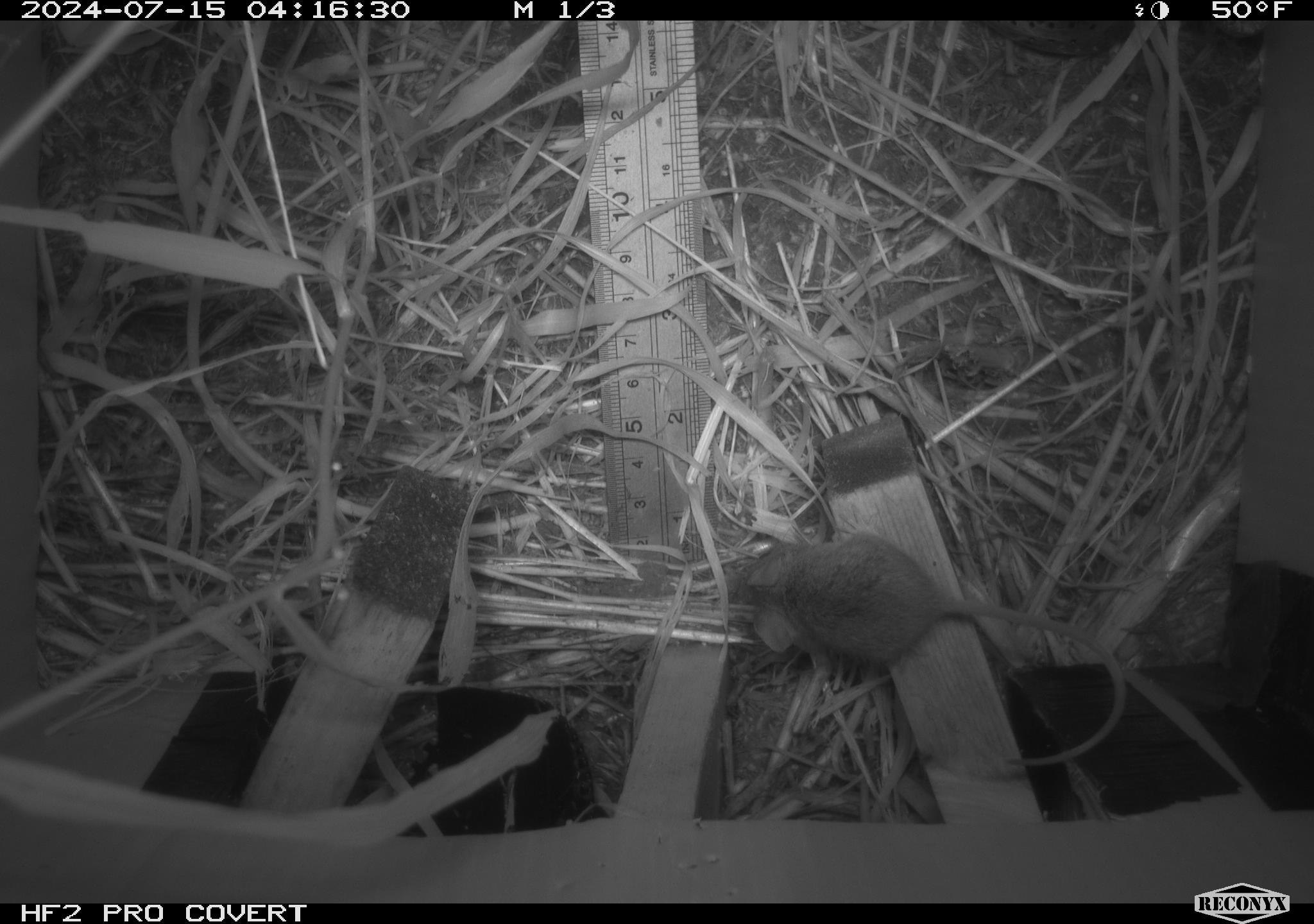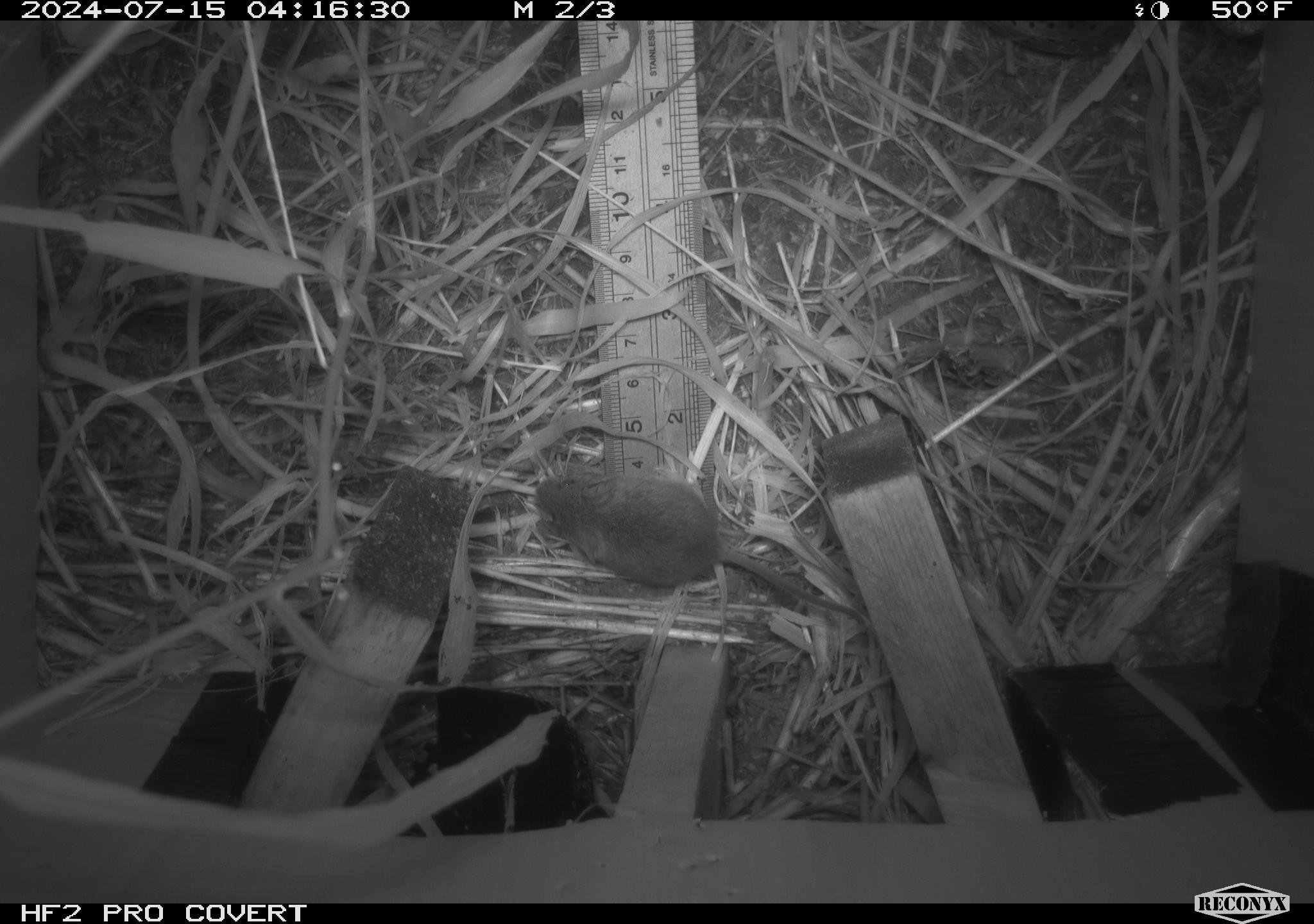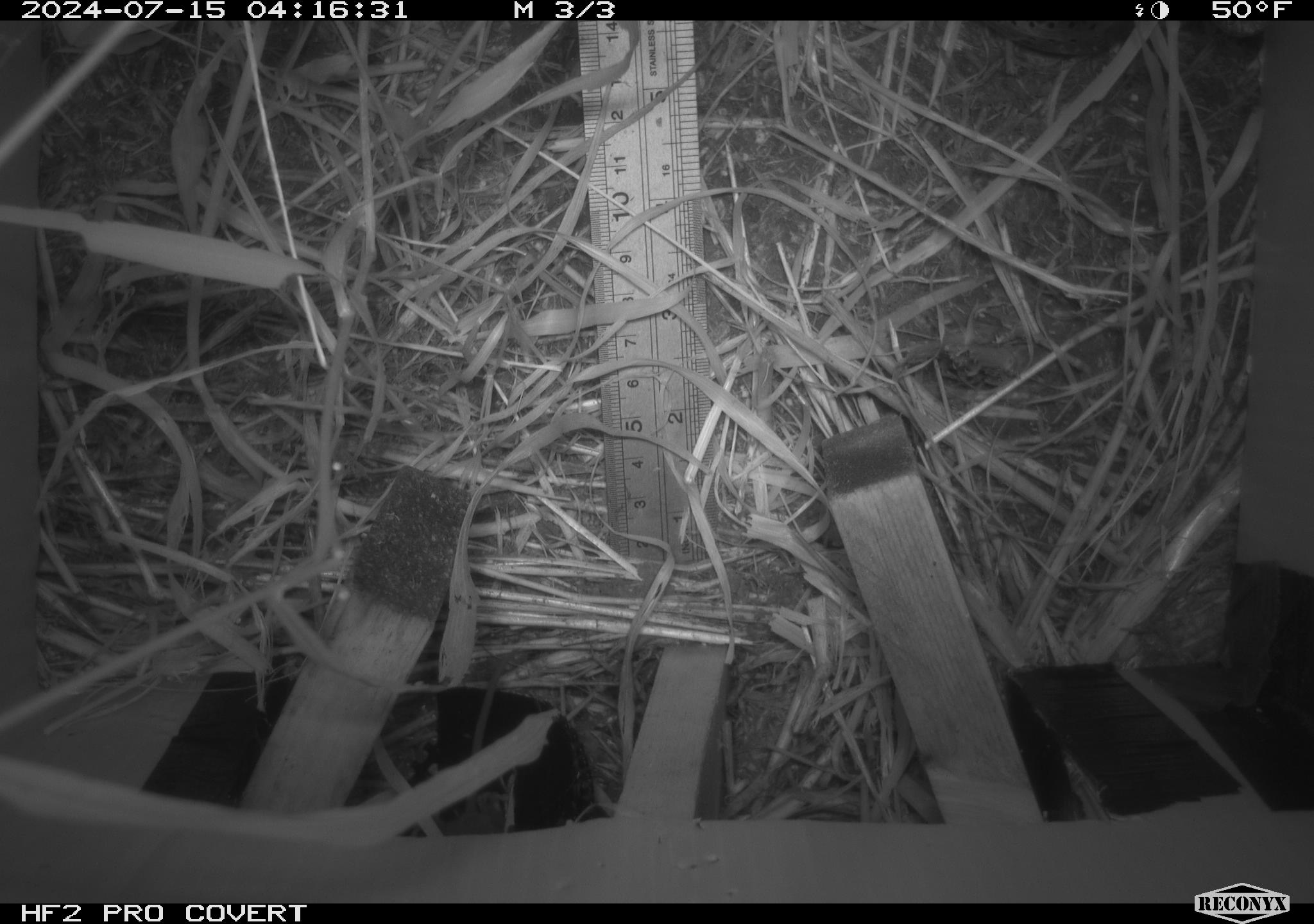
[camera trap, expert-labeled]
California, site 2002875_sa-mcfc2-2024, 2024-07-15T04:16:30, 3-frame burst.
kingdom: Animalia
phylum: Chordata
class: Mammalia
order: Rodentia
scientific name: Rodentia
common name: mouse species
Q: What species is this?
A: Mouse species (Rodentia).